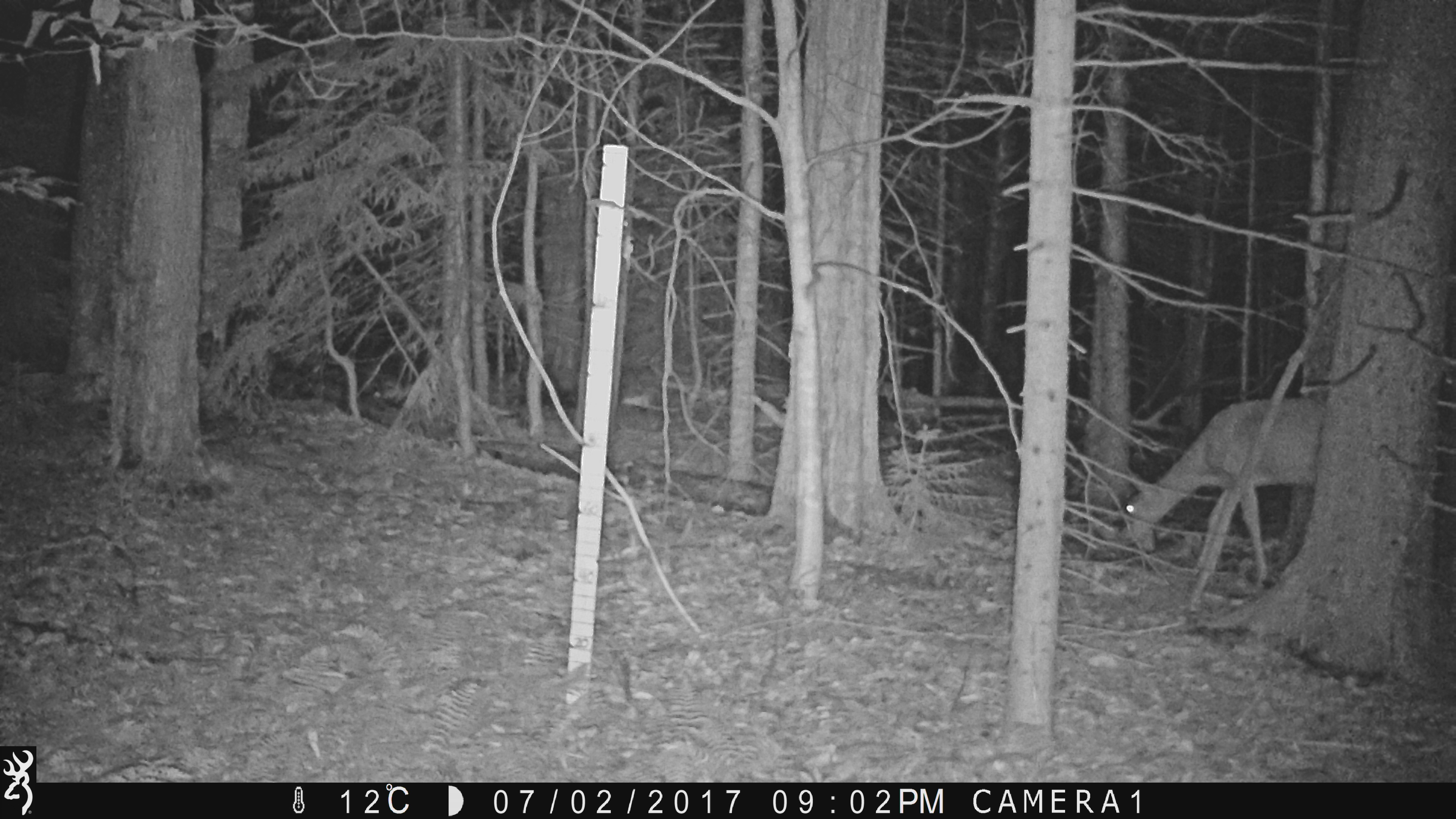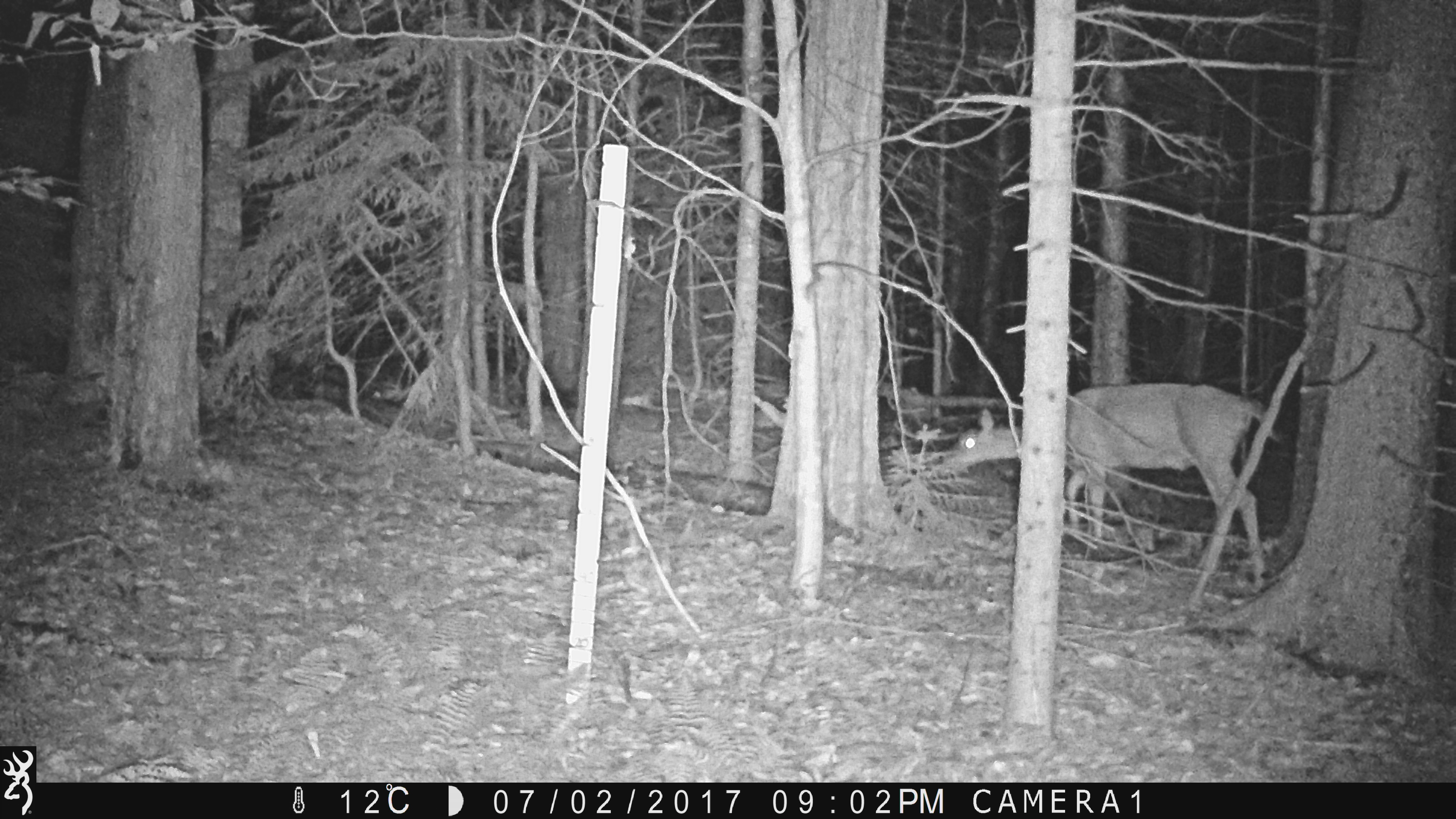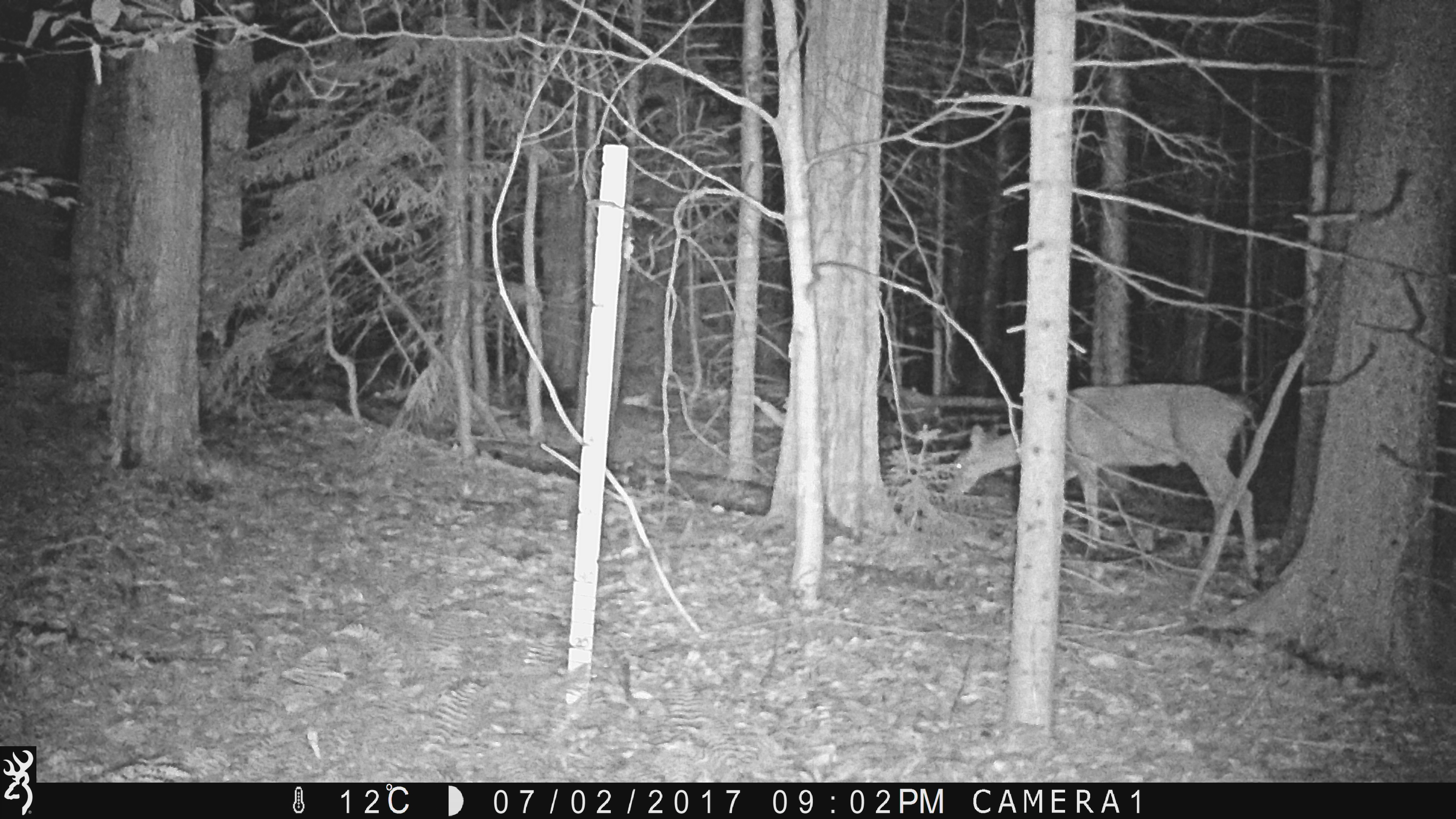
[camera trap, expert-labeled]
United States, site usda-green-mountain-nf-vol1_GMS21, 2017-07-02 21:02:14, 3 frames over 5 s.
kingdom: Animalia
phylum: Chordata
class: Mammalia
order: Artiodactyla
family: Cervidae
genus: Odocoileus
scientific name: Odocoileus virginianus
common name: white-tailed deer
White-tailed deer (Odocoileus virginianus).